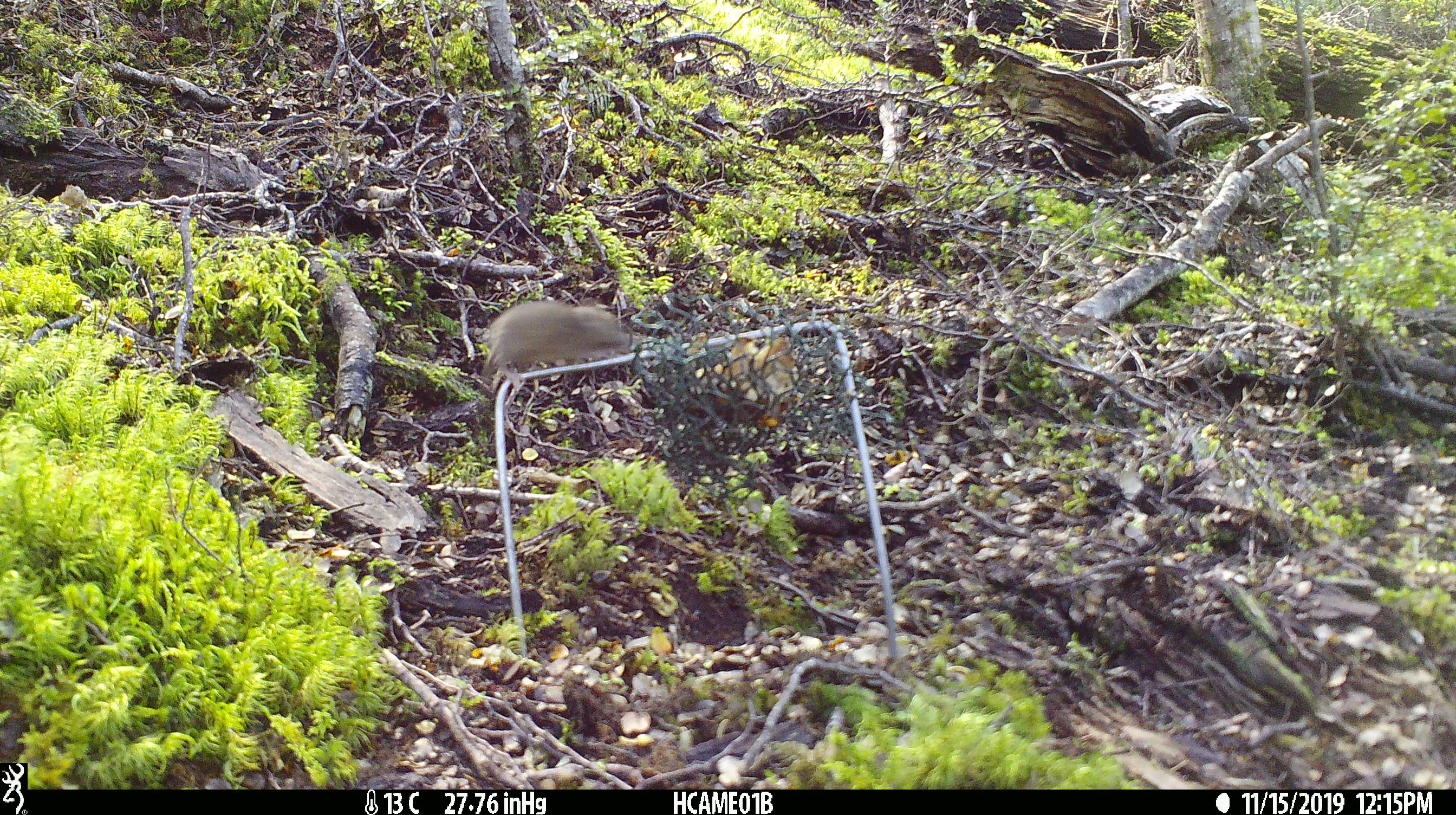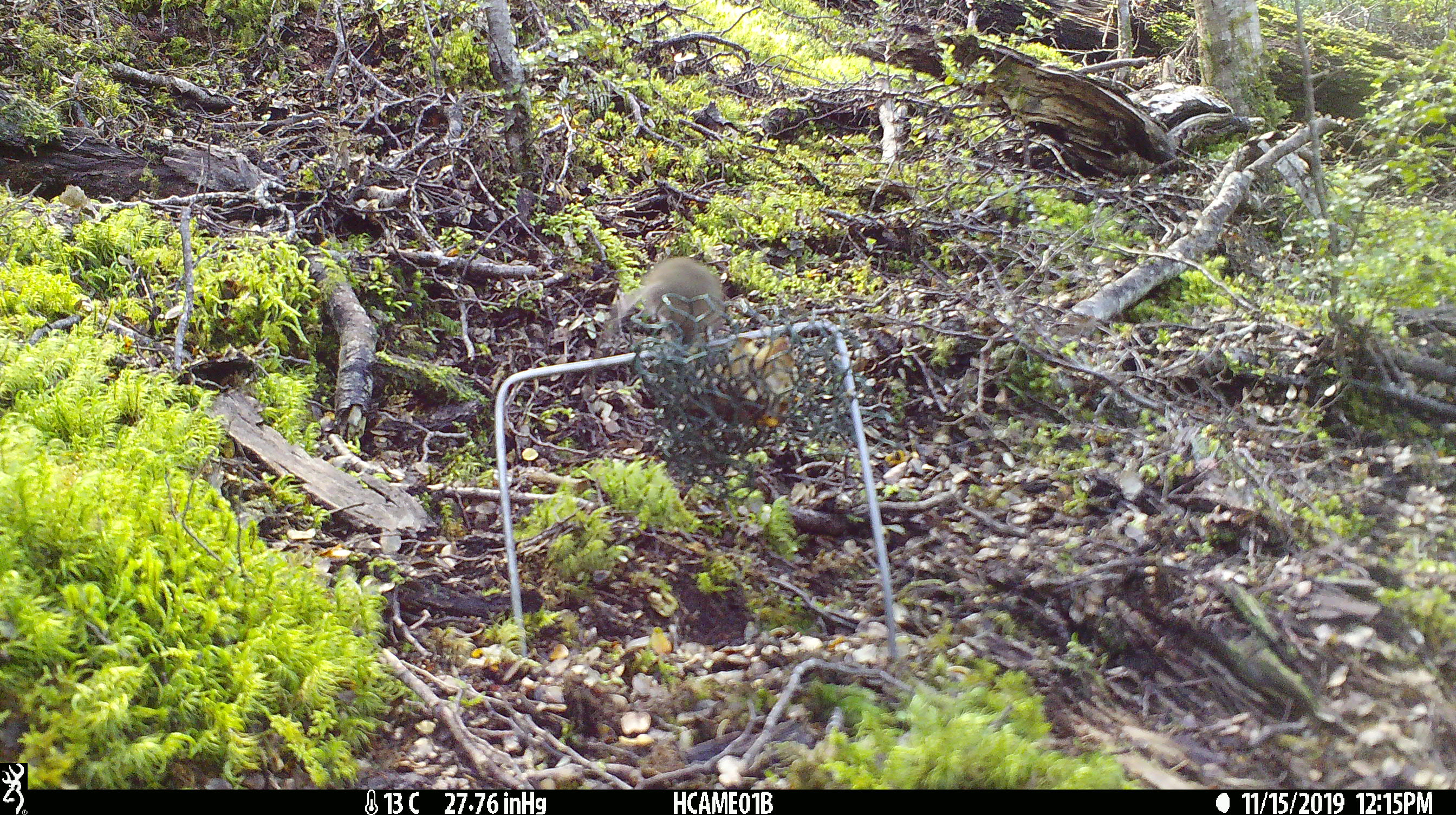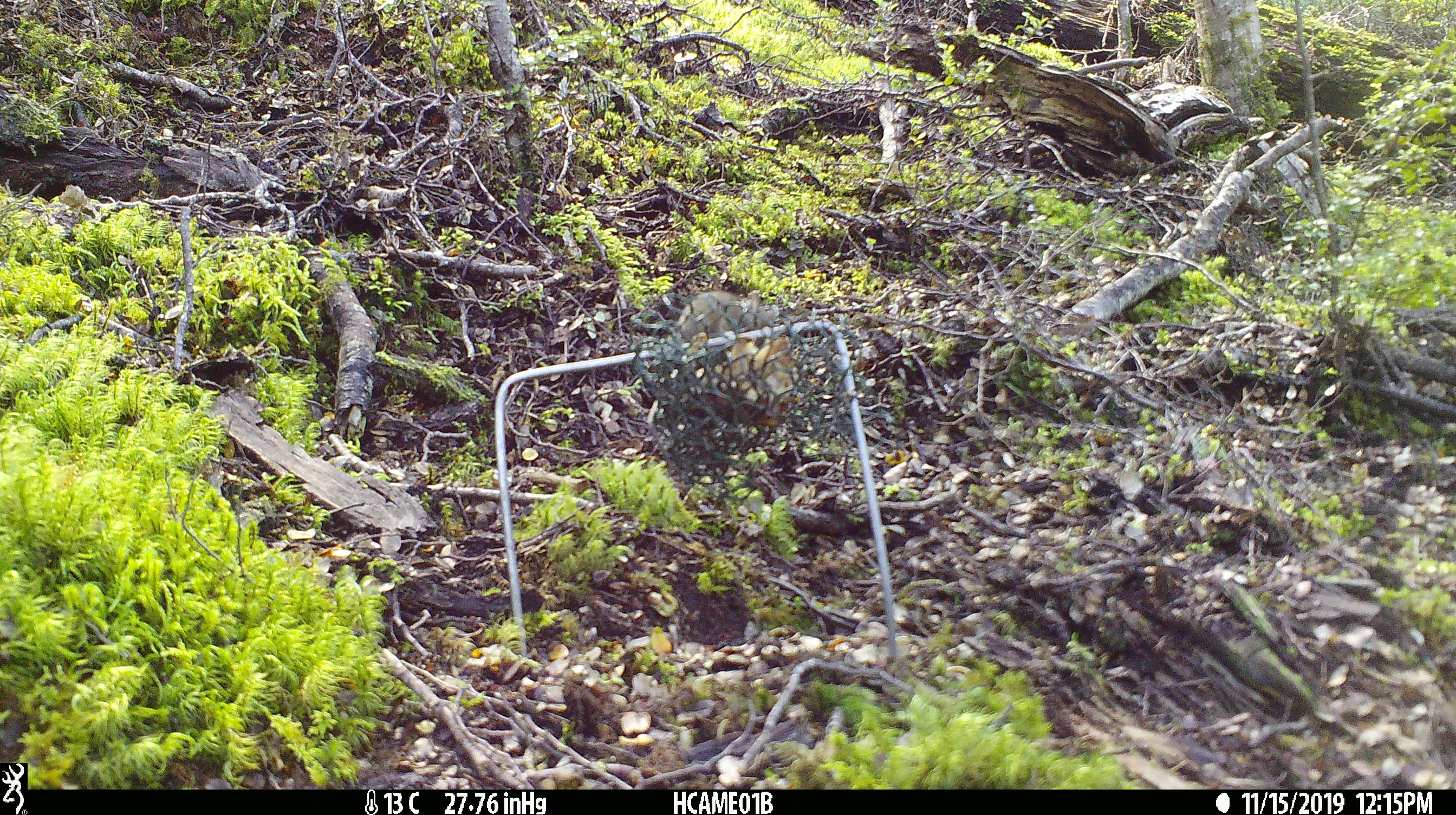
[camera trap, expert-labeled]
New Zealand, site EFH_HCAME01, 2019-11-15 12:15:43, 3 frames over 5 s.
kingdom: Animalia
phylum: Chordata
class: Mammalia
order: Rodentia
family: Muridae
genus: Mus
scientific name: Mus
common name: mouse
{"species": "mouse (Mus)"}